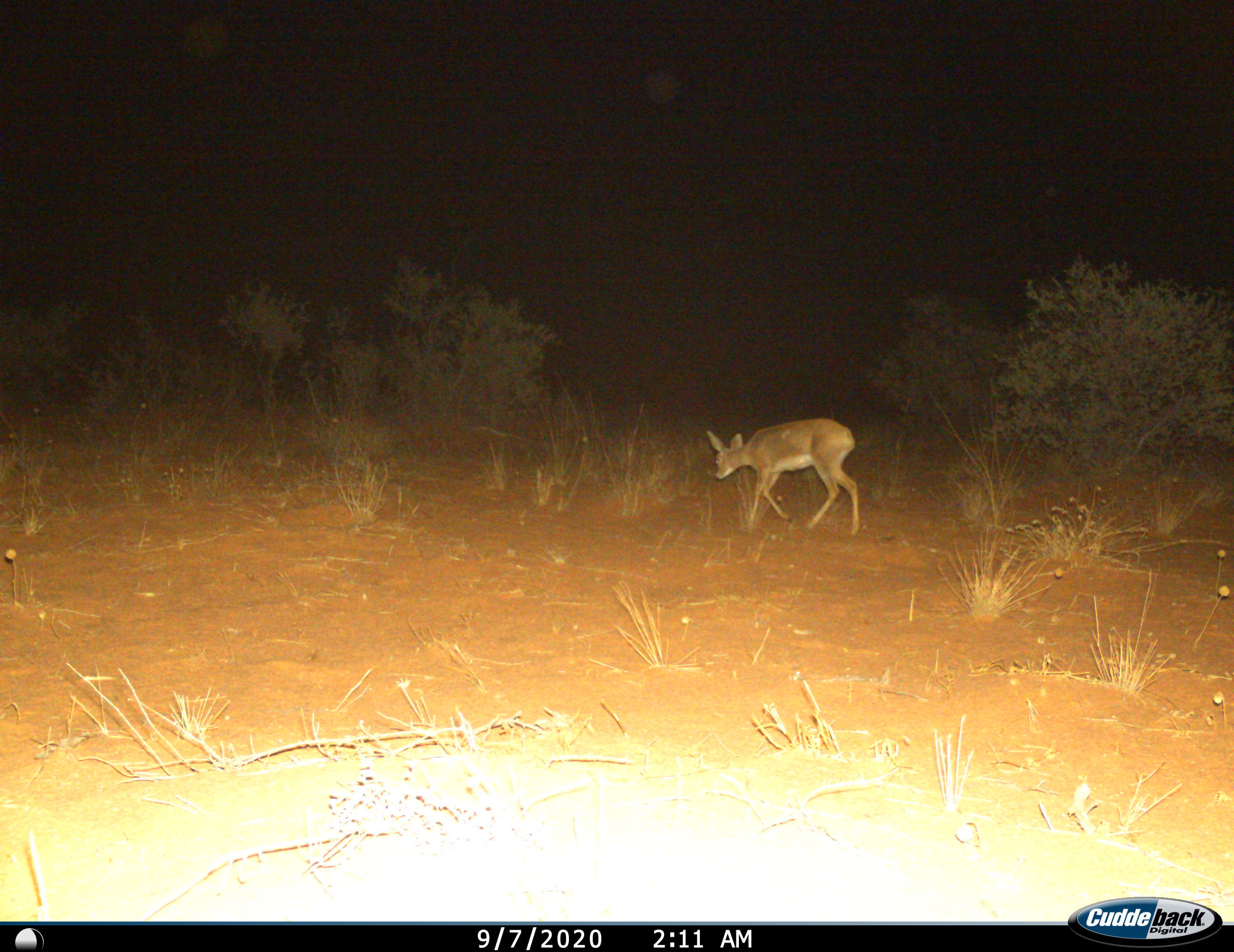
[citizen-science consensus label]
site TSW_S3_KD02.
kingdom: Animalia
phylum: Chordata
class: Mammalia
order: Artiodactyla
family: Bovidae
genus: Raphicerus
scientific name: Raphicerus campestris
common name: steenbok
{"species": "steenbok (Raphicerus campestris)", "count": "1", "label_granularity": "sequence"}